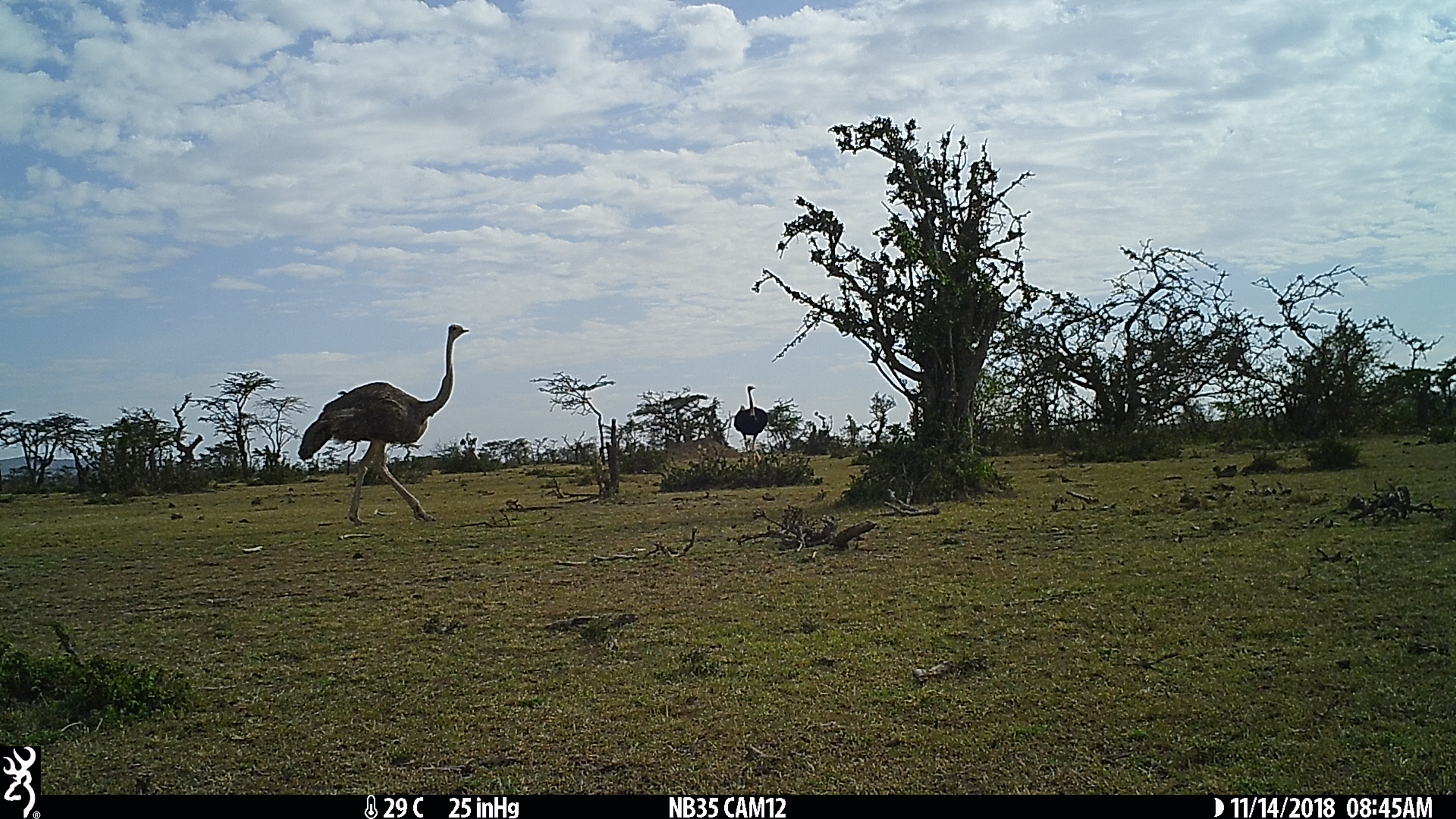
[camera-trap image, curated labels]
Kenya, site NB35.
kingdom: Animalia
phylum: Chordata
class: Aves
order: Struthioniformes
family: Struthionidae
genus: Struthio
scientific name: Struthio camelus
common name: ostrich